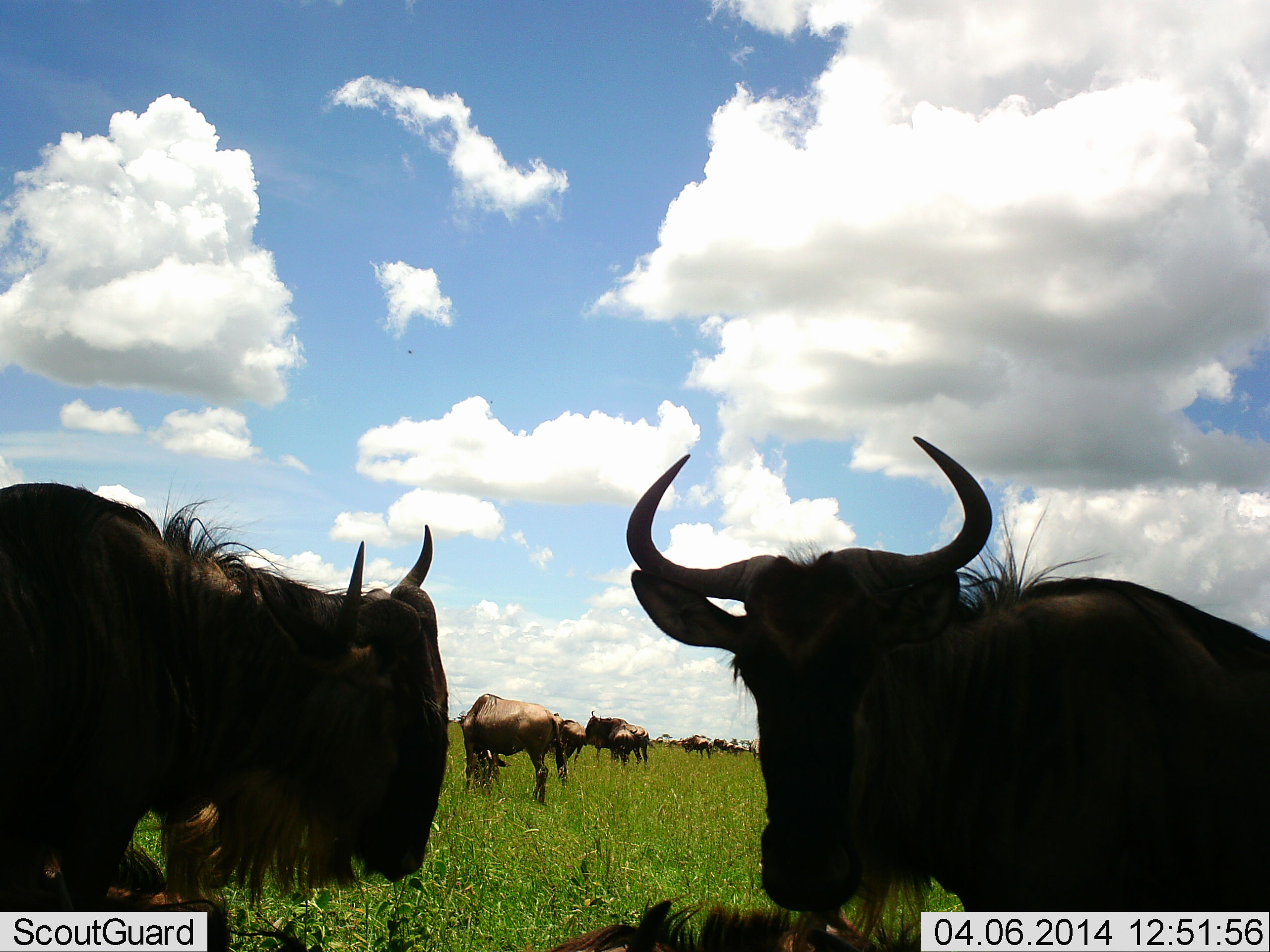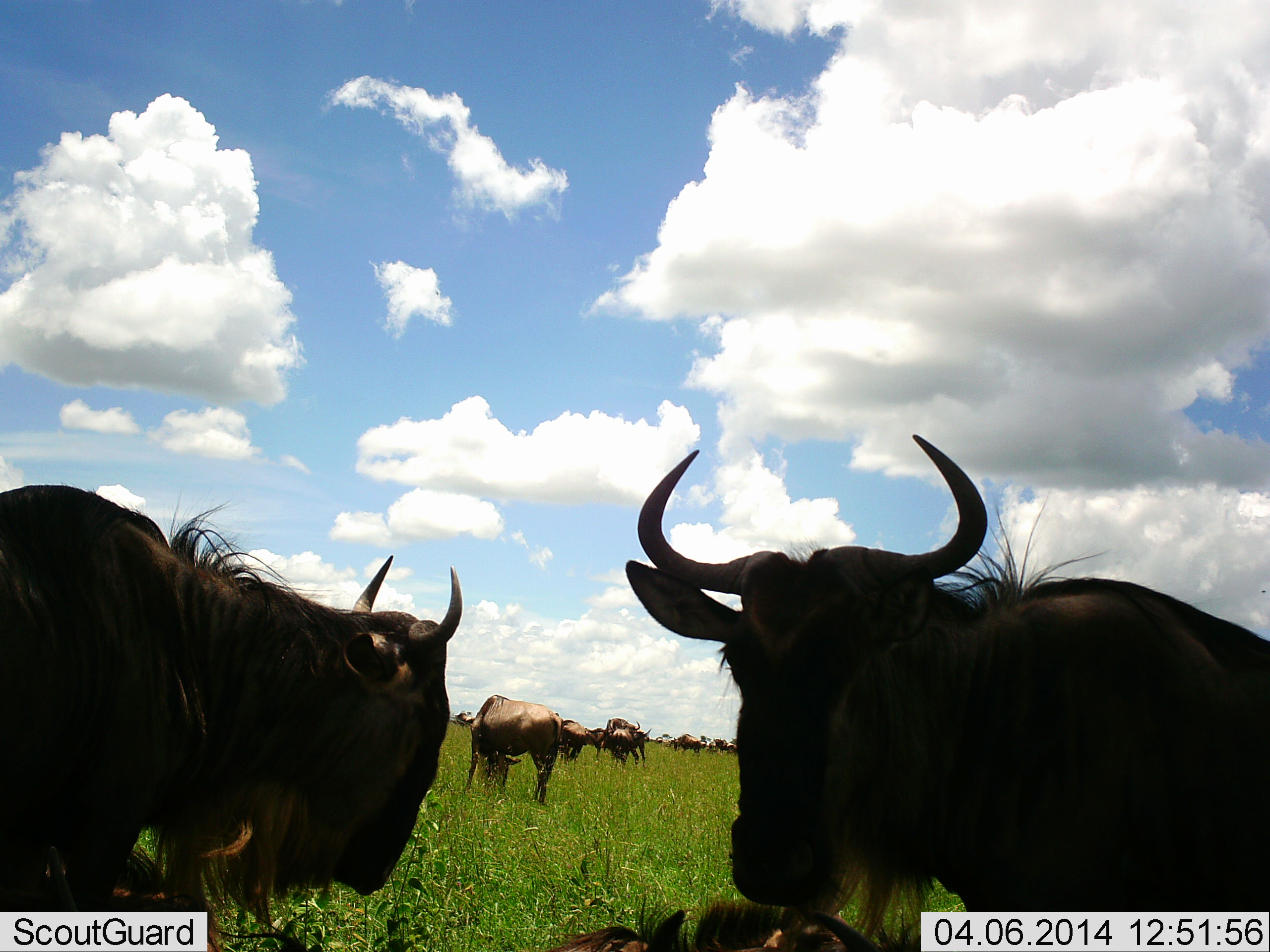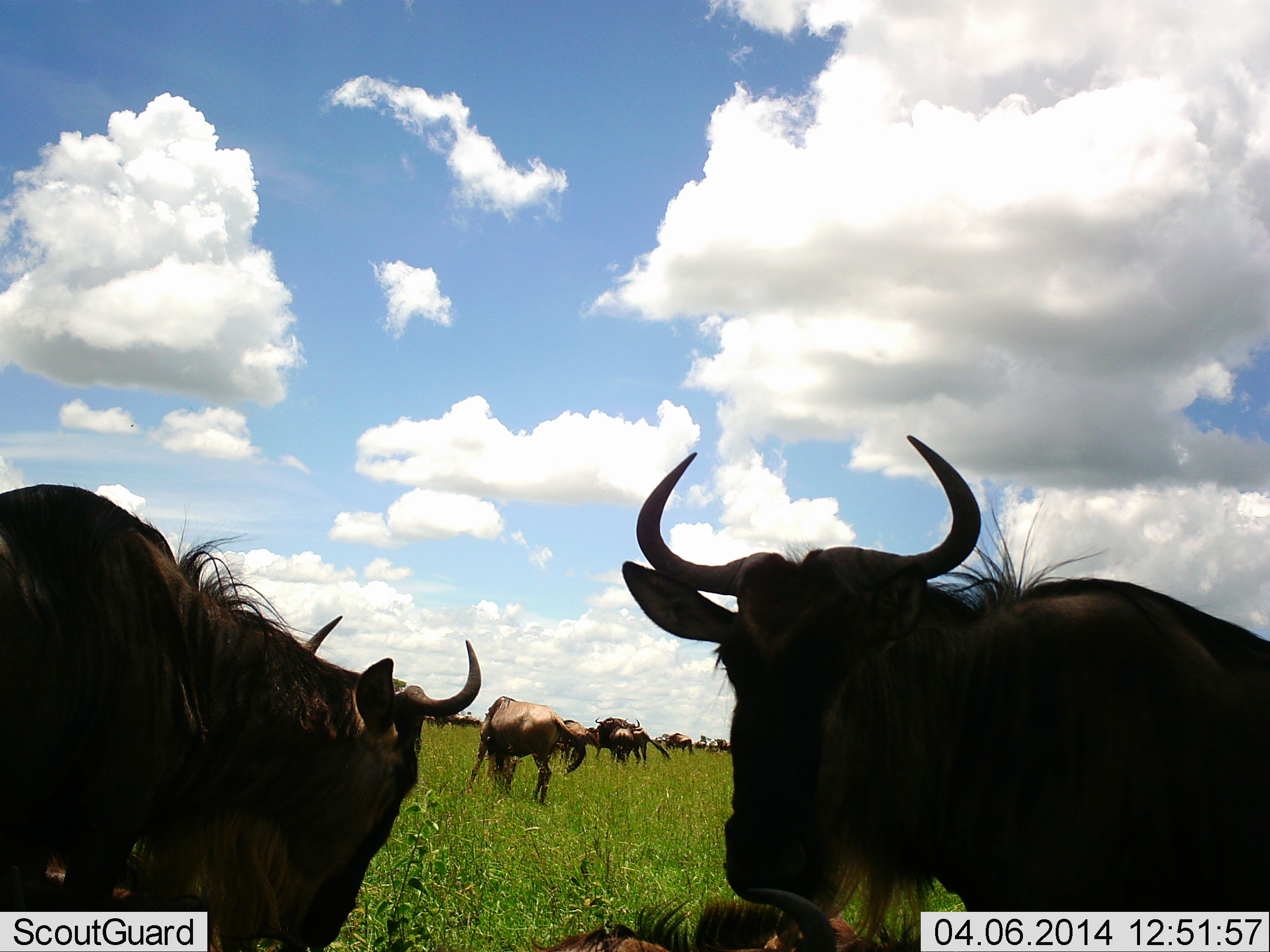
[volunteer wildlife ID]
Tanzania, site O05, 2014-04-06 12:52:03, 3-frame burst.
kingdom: Animalia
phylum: Chordata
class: Mammalia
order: Artiodactyla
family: Bovidae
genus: Connochaetes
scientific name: Connochaetes taurinus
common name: blue wildebeest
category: wildebeest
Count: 11-50.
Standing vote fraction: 90%.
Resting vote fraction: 20%.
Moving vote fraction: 20%.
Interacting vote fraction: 0%.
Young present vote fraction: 0%.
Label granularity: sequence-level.